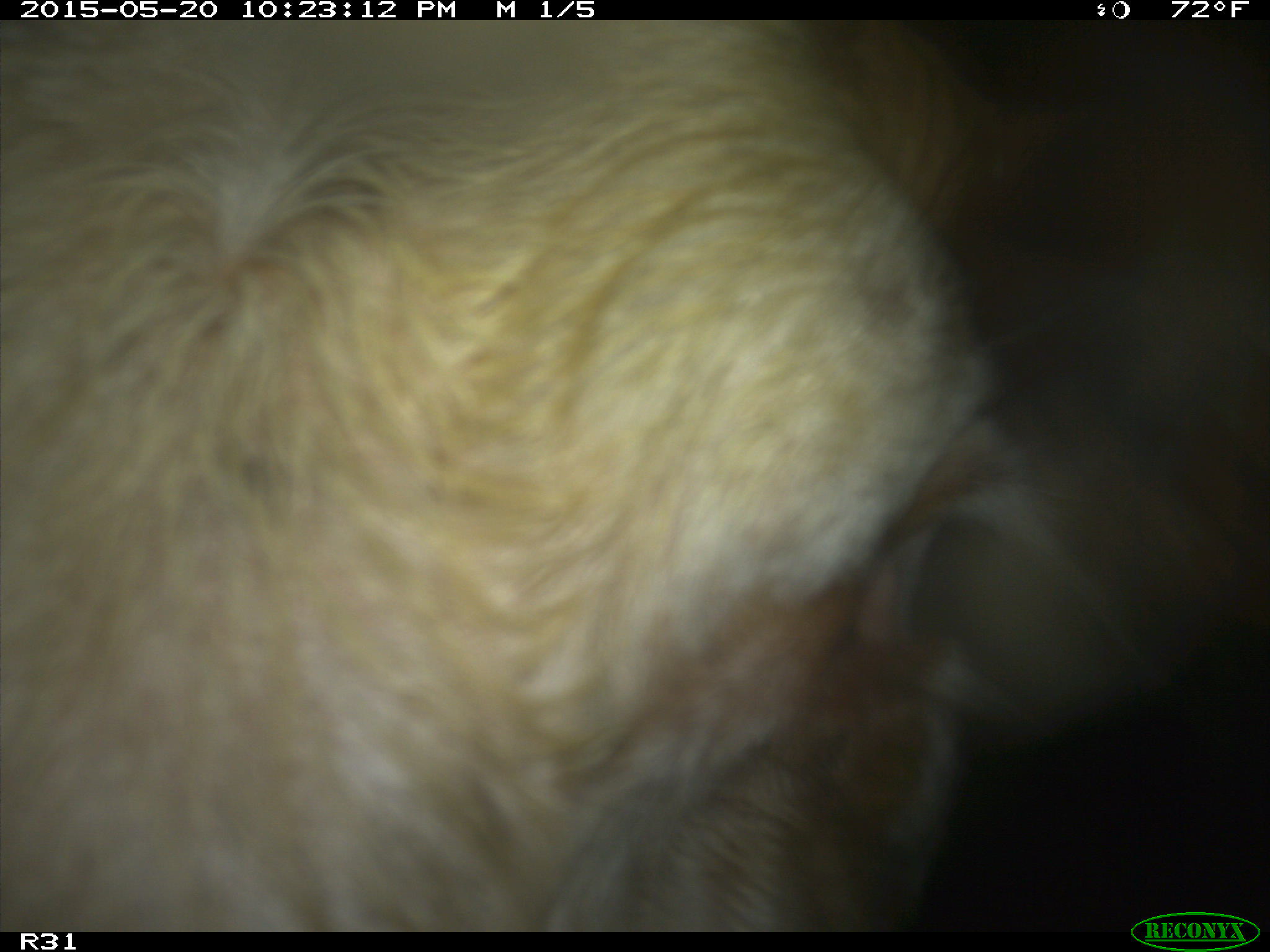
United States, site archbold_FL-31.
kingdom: Animalia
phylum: Chordata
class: Mammalia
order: Artiodactyla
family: Bovidae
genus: Bos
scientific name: Bos taurus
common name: domestic cow